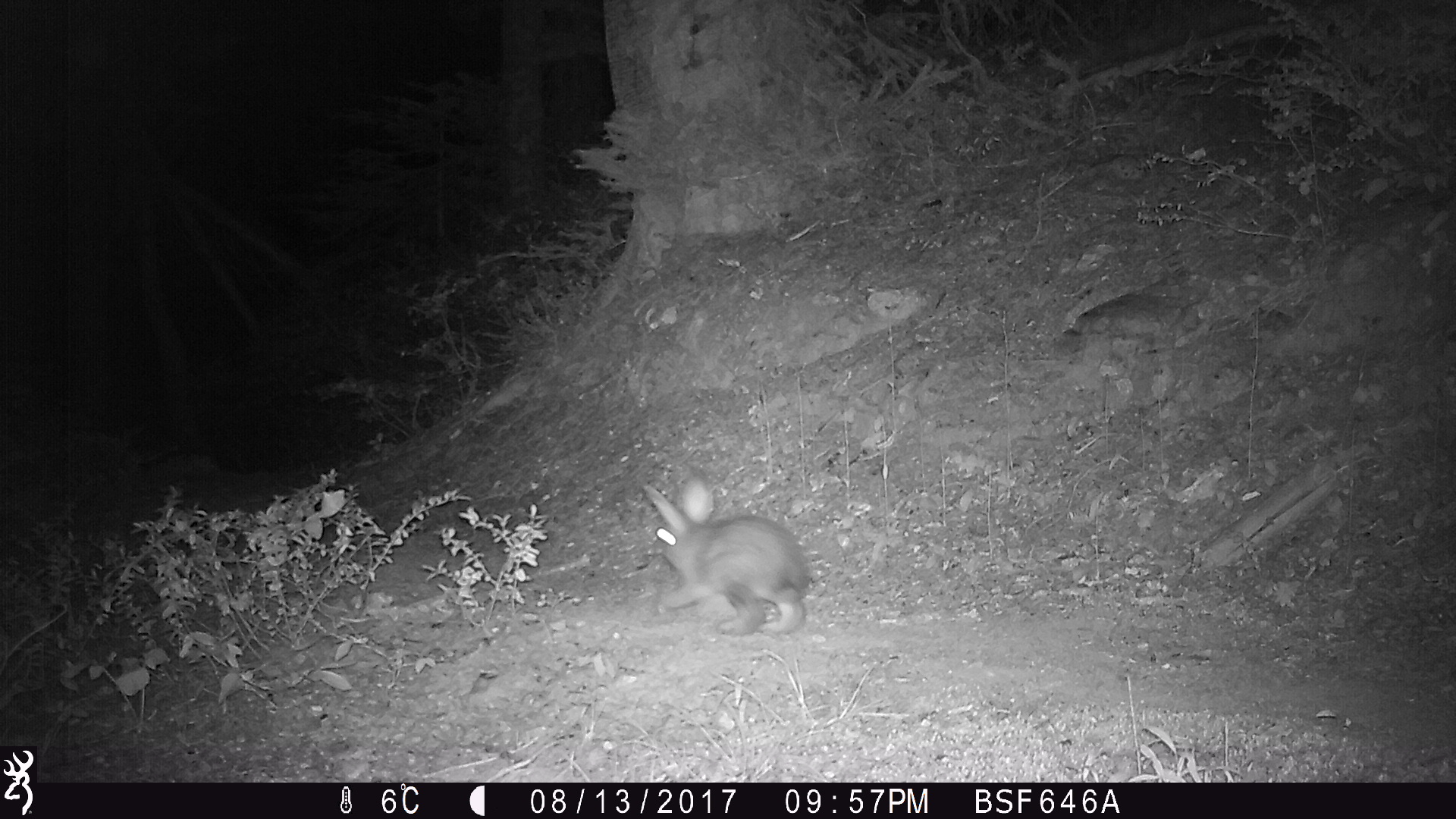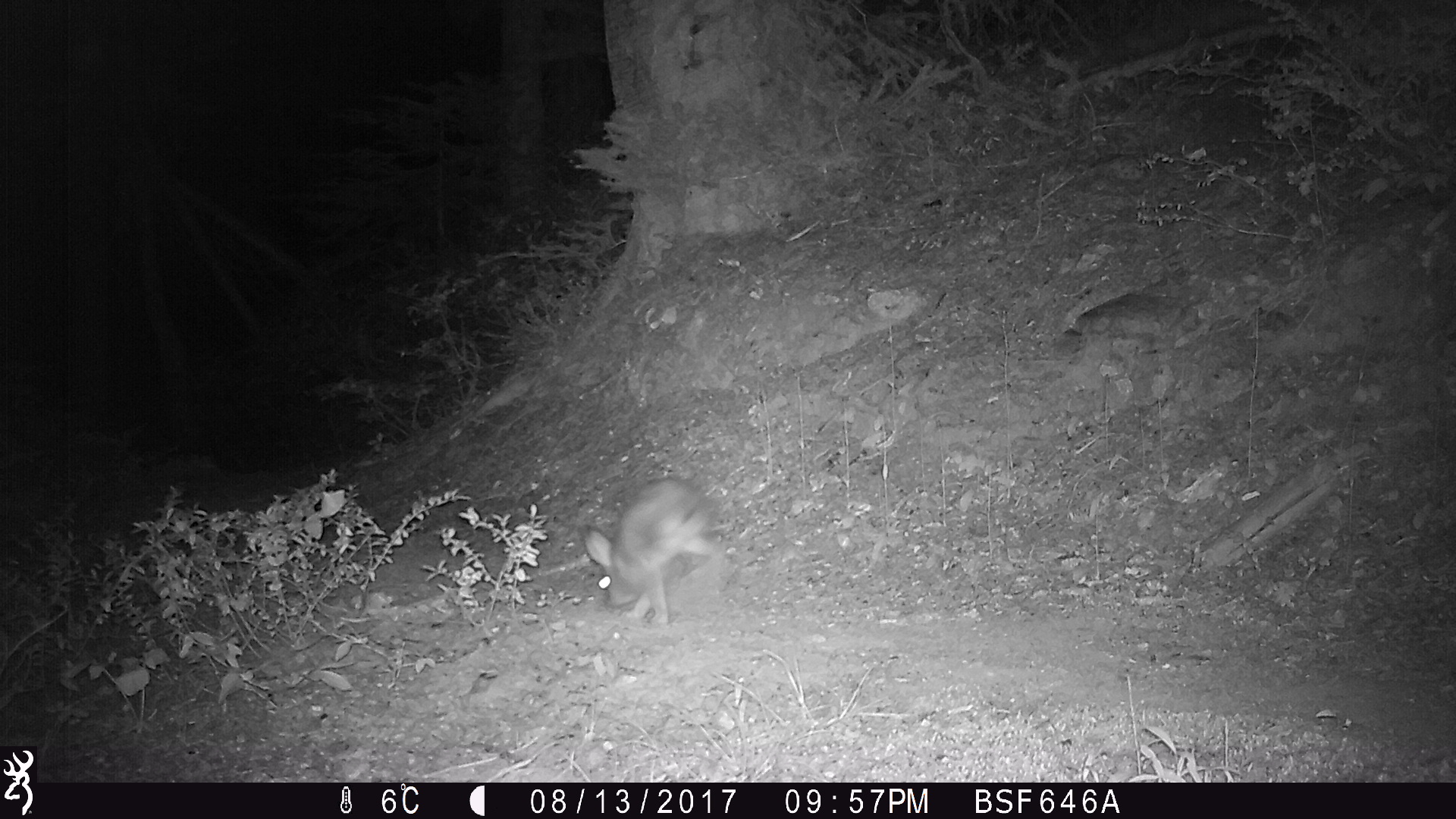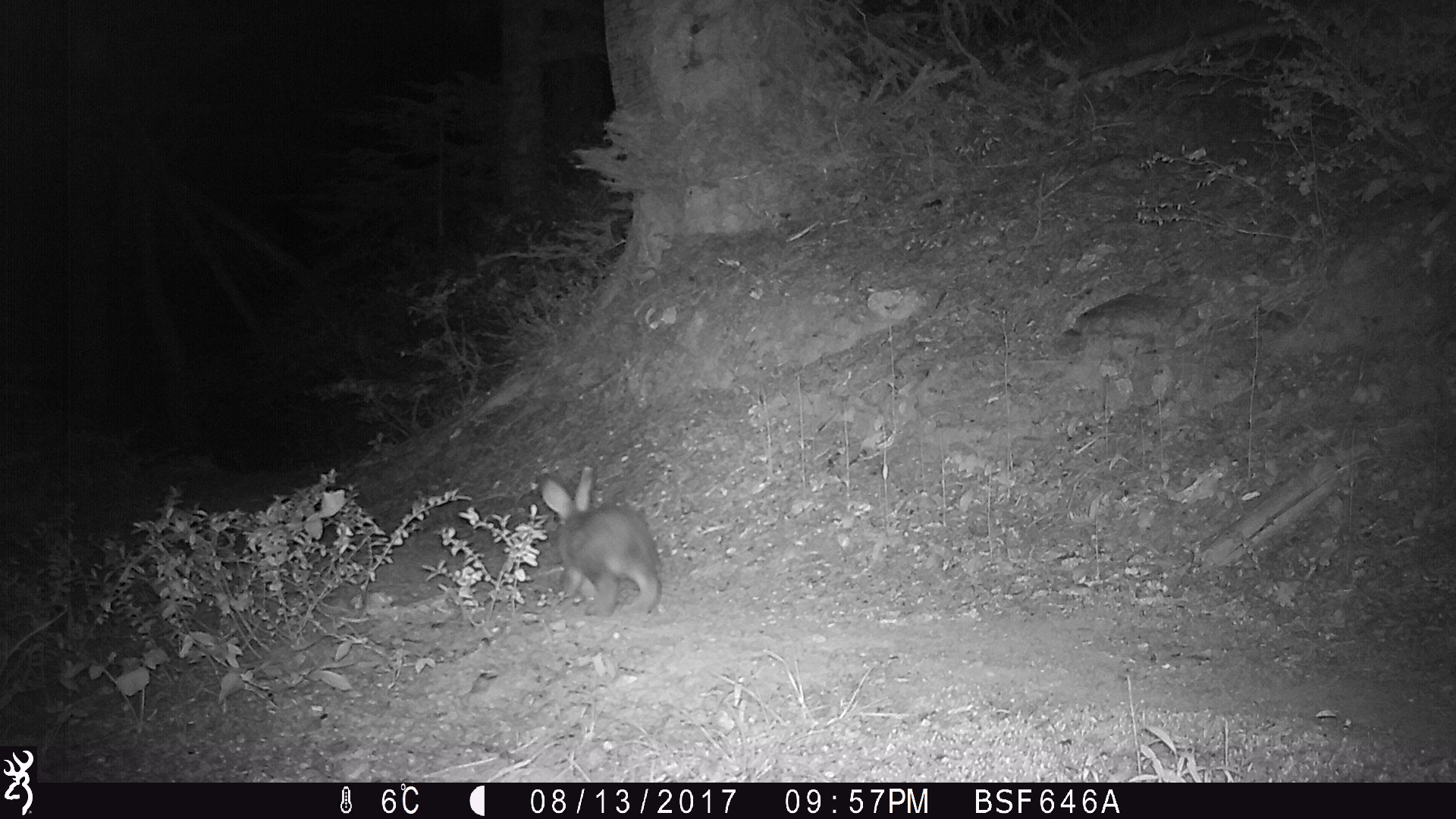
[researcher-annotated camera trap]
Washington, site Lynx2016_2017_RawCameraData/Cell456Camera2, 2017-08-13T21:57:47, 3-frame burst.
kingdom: Animalia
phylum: Chordata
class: Mammalia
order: Lagomorpha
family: Leporidae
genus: Lepus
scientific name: Lepus americanus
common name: snowshoe hare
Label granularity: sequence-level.